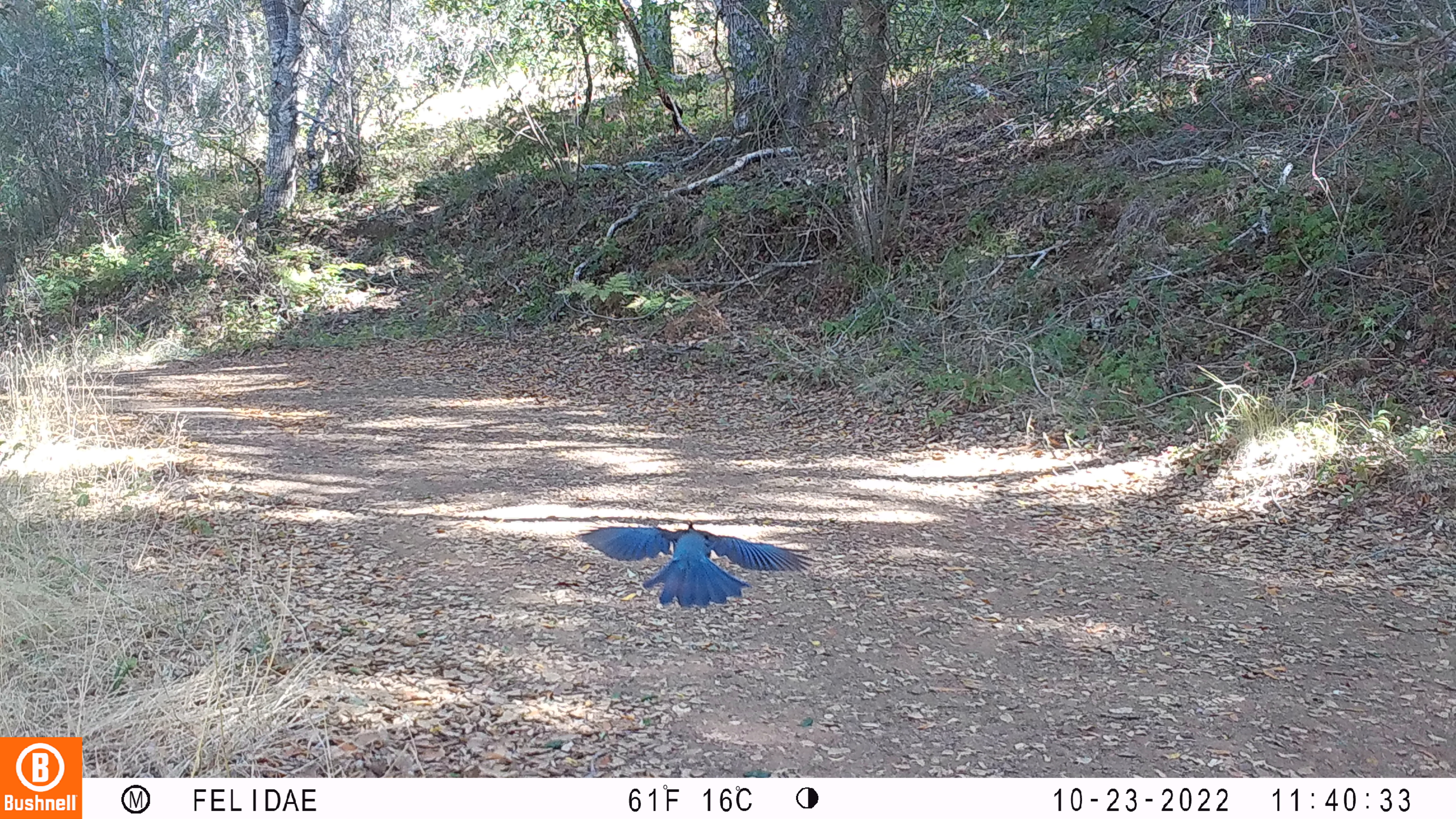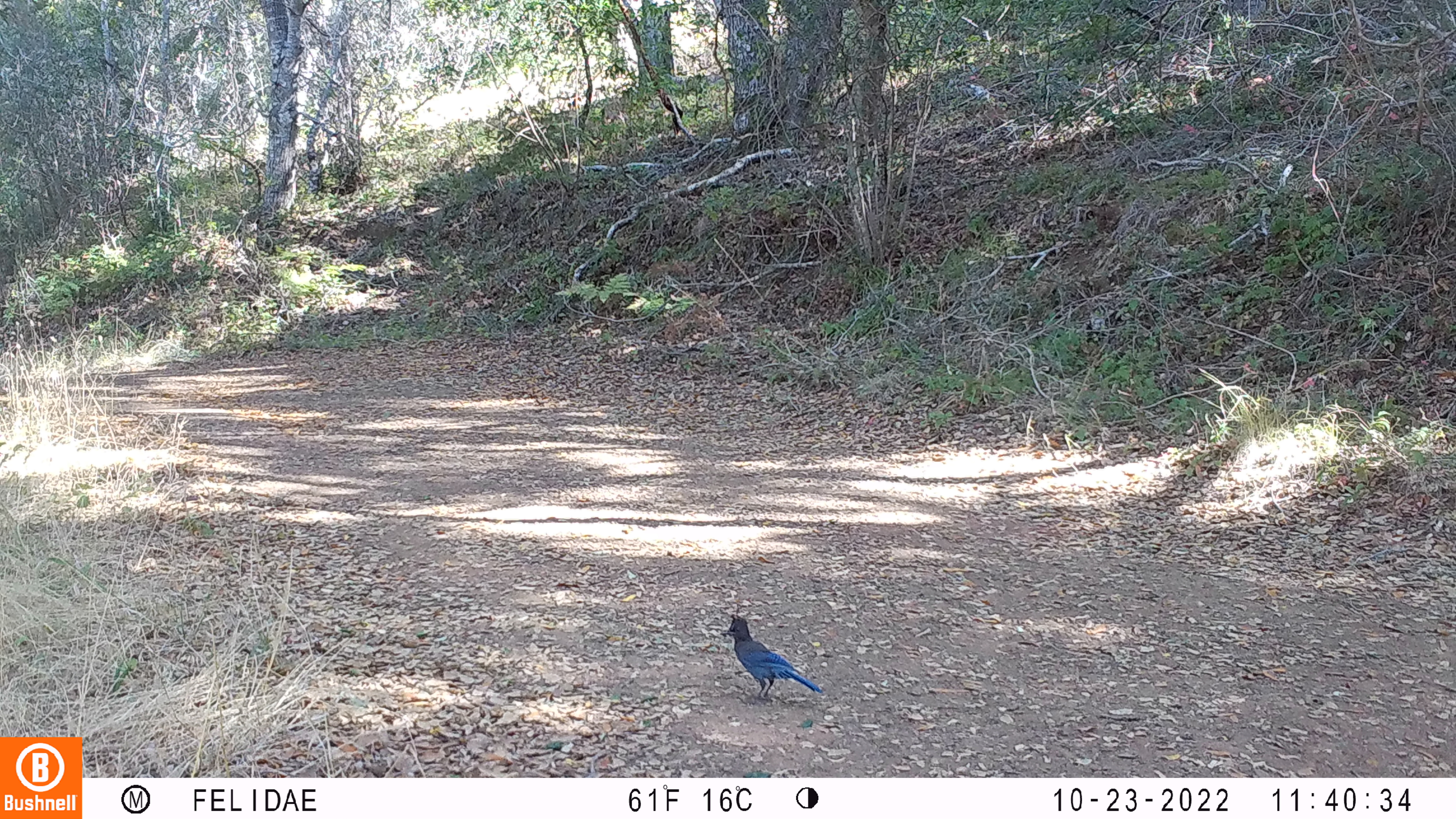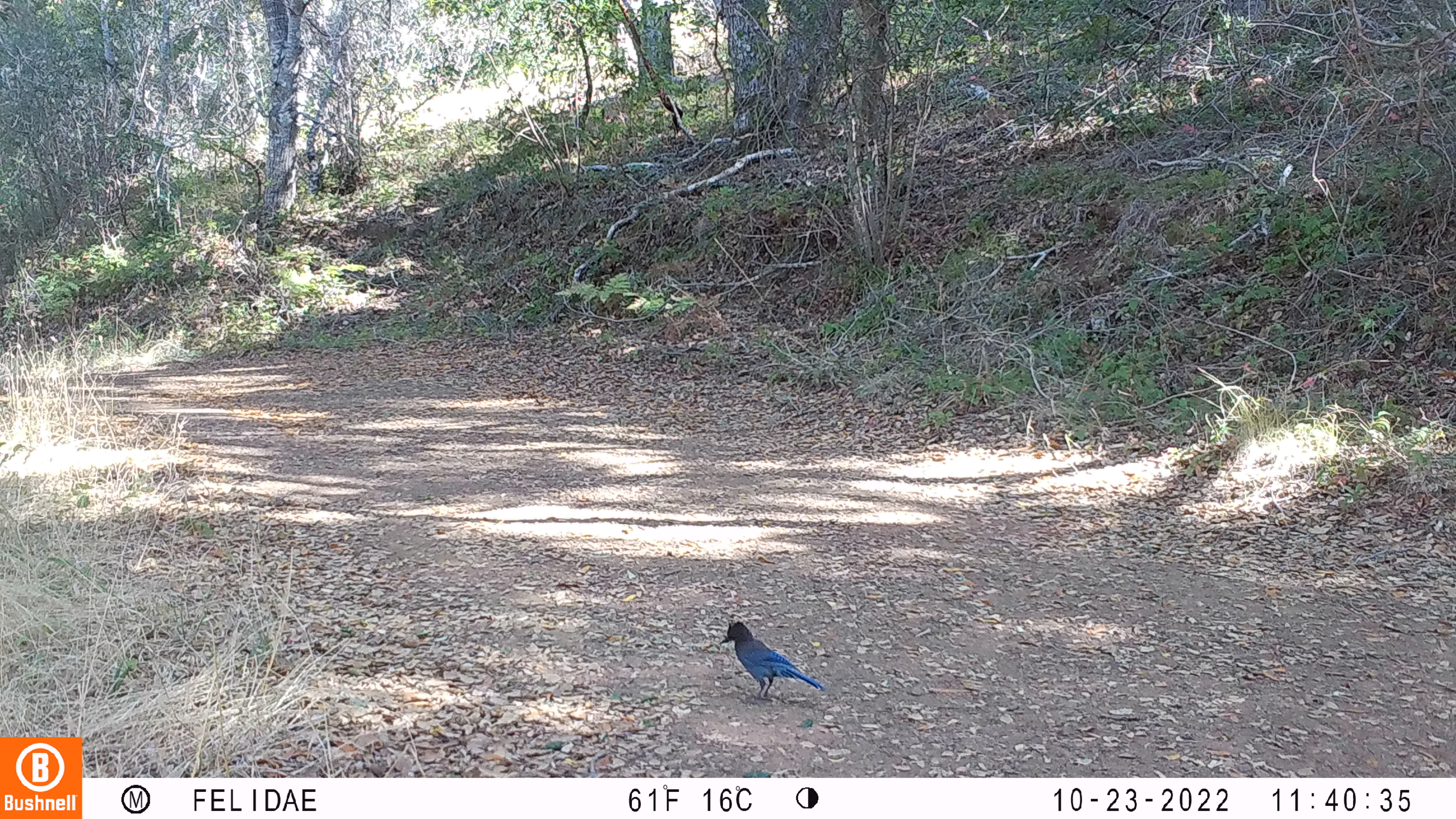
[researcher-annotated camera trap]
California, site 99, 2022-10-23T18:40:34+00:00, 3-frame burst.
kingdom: Animalia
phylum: Chordata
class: Aves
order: Passeriformes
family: Corvidae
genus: Cyanocitta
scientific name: Cyanocitta stelleri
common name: steller's jay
Steller's jay (Cyanocitta stelleri).